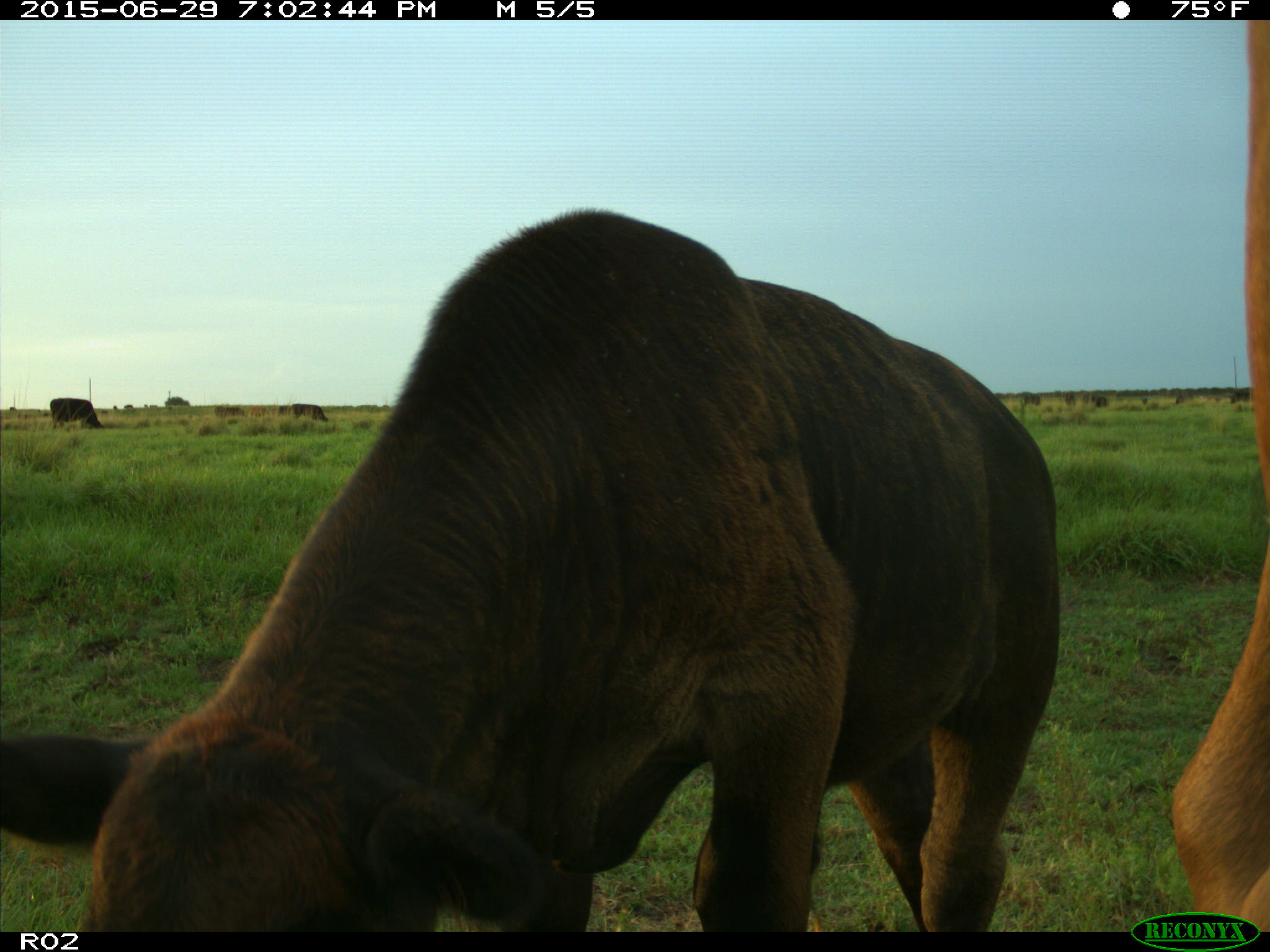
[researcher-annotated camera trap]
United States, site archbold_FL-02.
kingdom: Animalia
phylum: Chordata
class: Mammalia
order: Artiodactyla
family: Bovidae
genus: Bos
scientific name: Bos taurus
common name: domestic cow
Bos taurus (domestic cow).